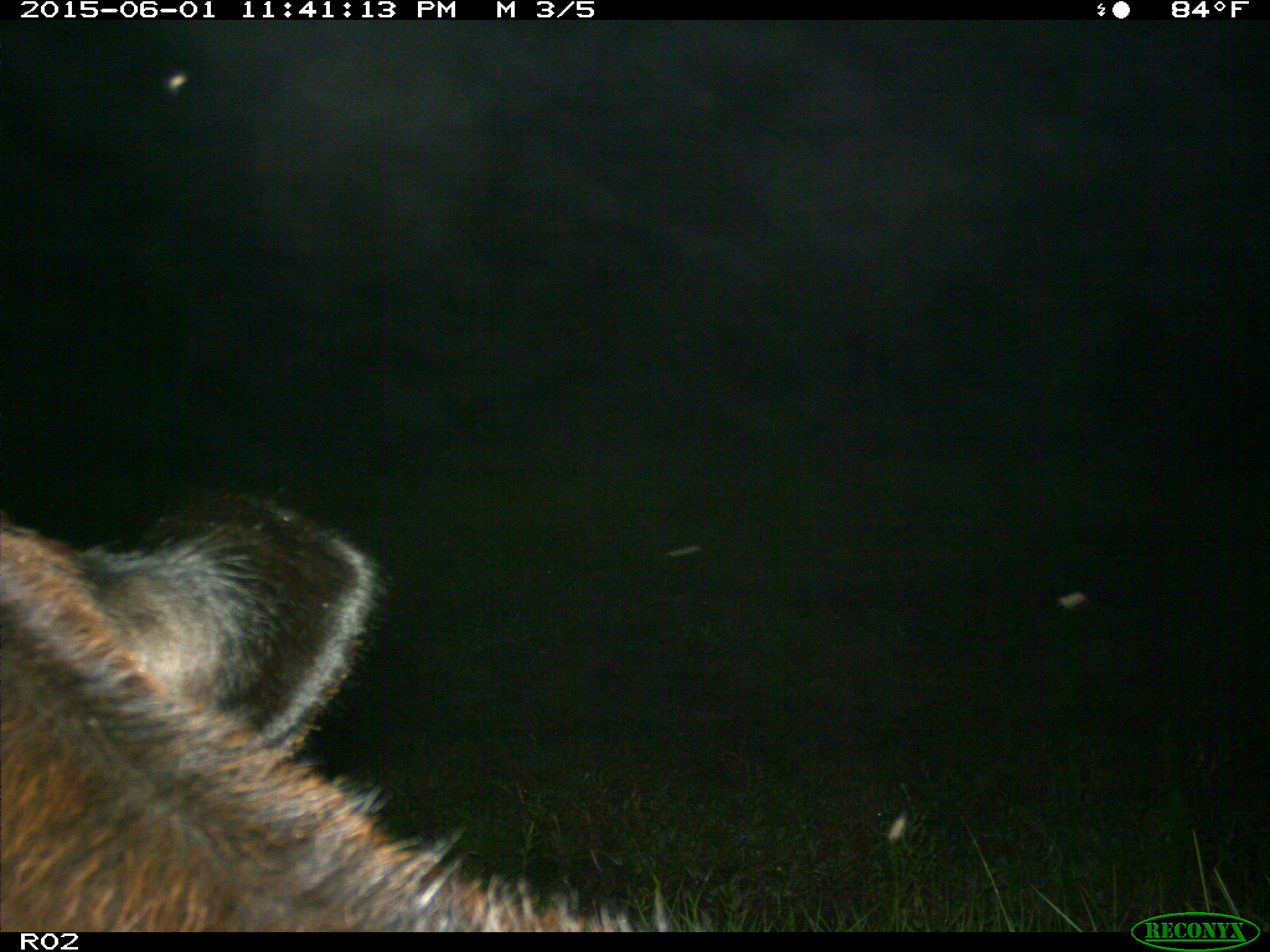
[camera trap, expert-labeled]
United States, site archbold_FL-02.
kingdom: Animalia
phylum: Chordata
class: Mammalia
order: Artiodactyla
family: Bovidae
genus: Bos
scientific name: Bos taurus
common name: domestic cow